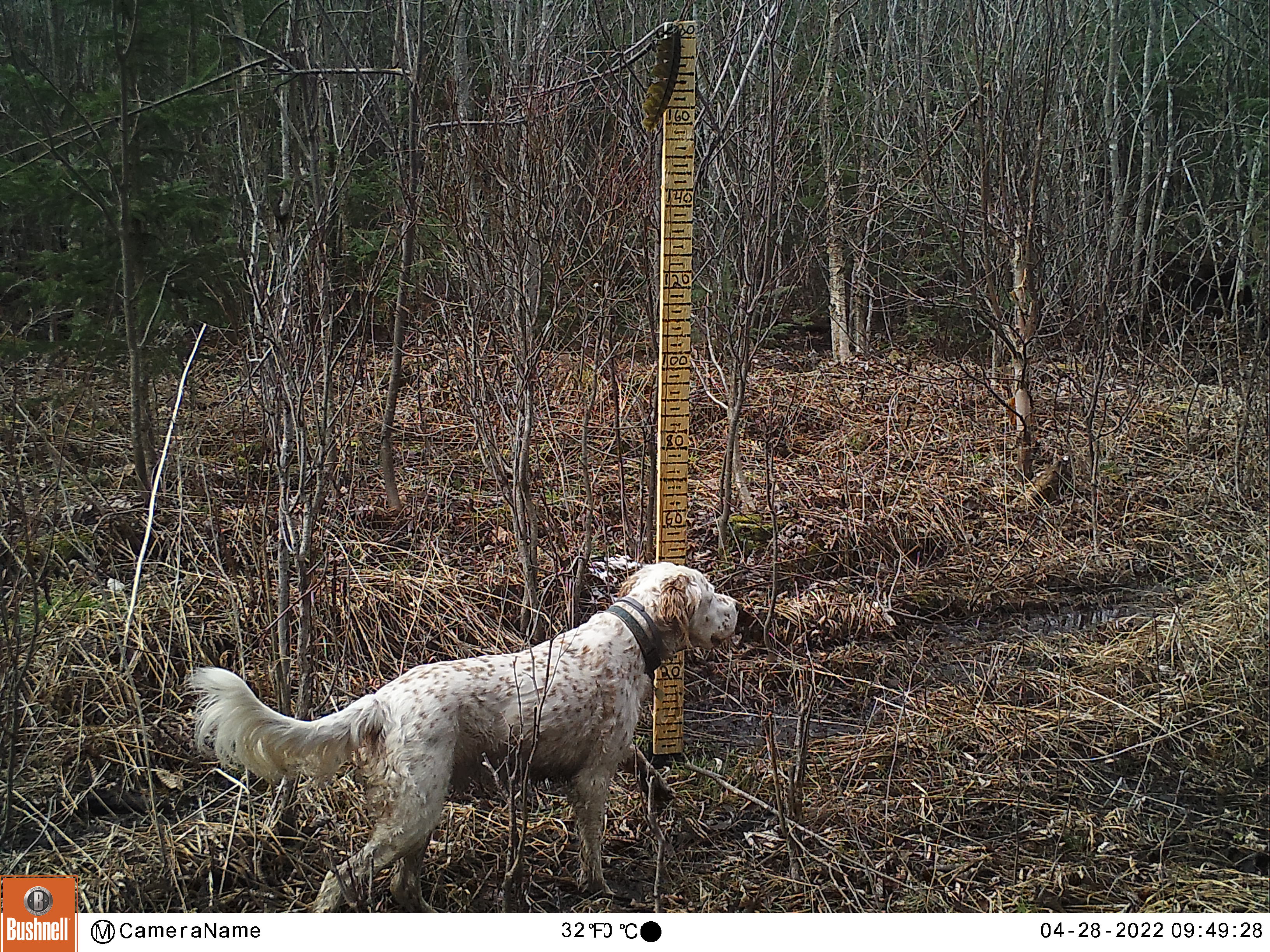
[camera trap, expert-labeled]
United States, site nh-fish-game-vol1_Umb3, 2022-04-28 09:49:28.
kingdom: Animalia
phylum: Chordata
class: Mammalia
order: Carnivora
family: Canidae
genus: Canis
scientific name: Canis familiaris familiaris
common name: domestic dog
Domestic dog (Canis familiaris familiaris).